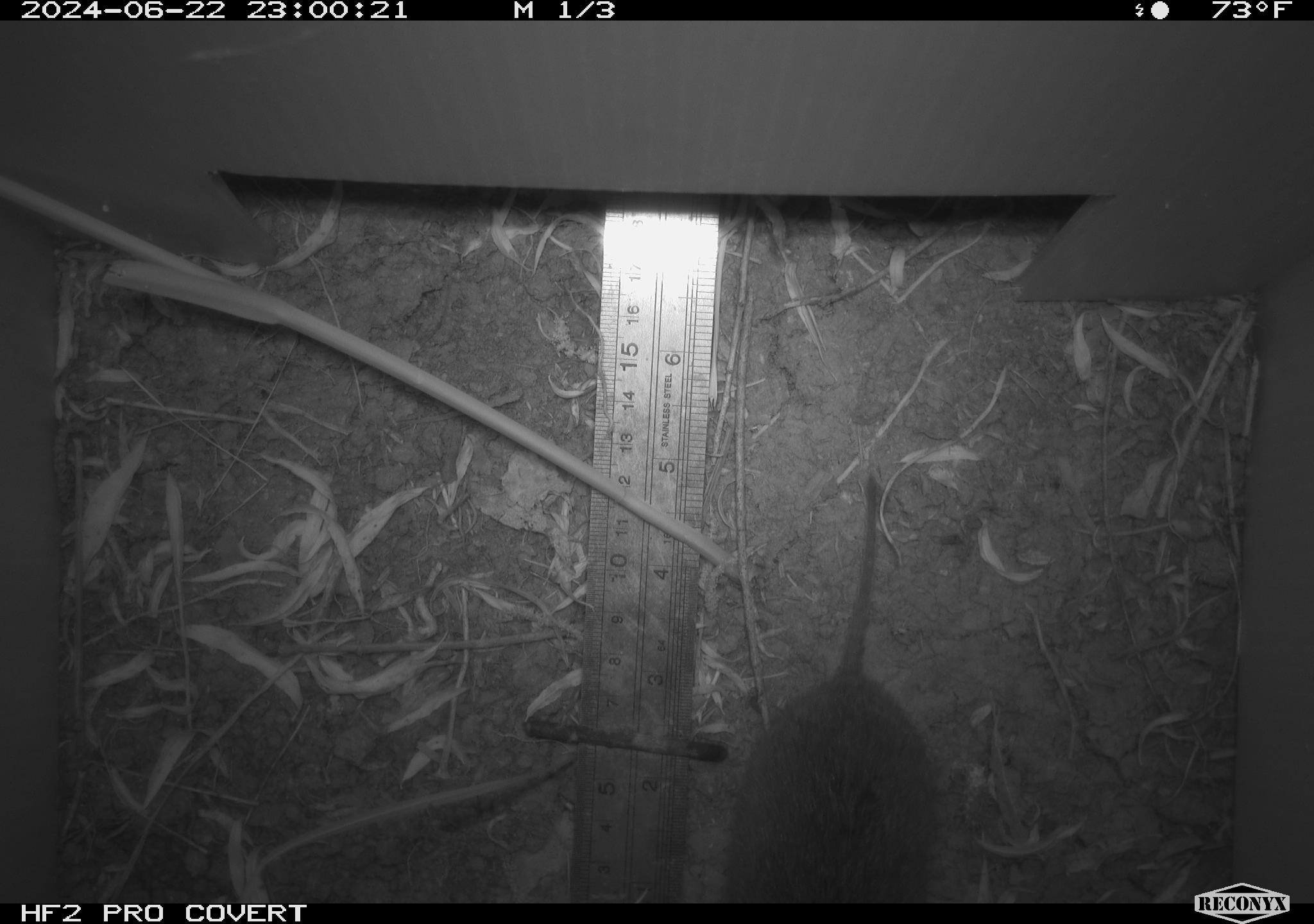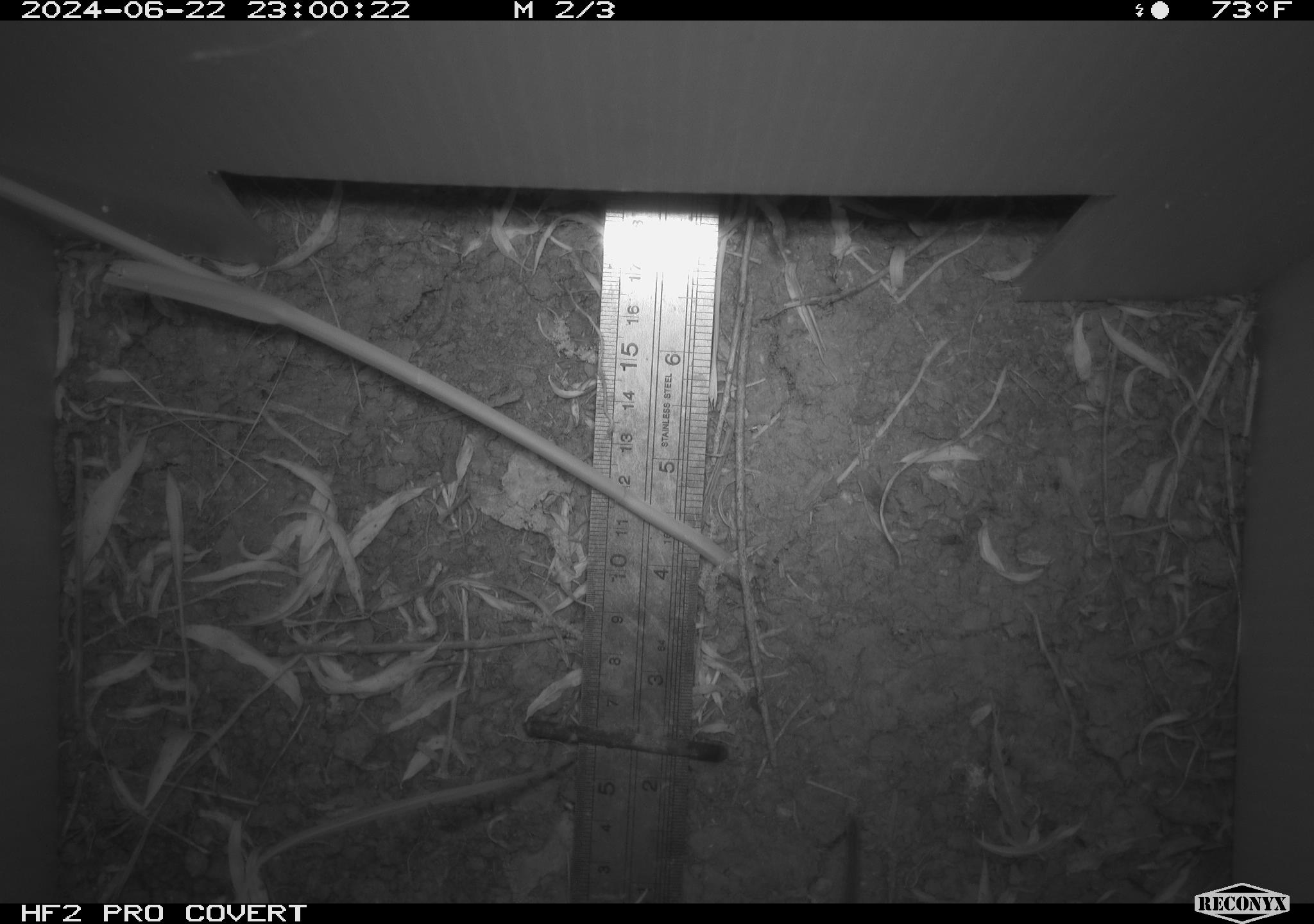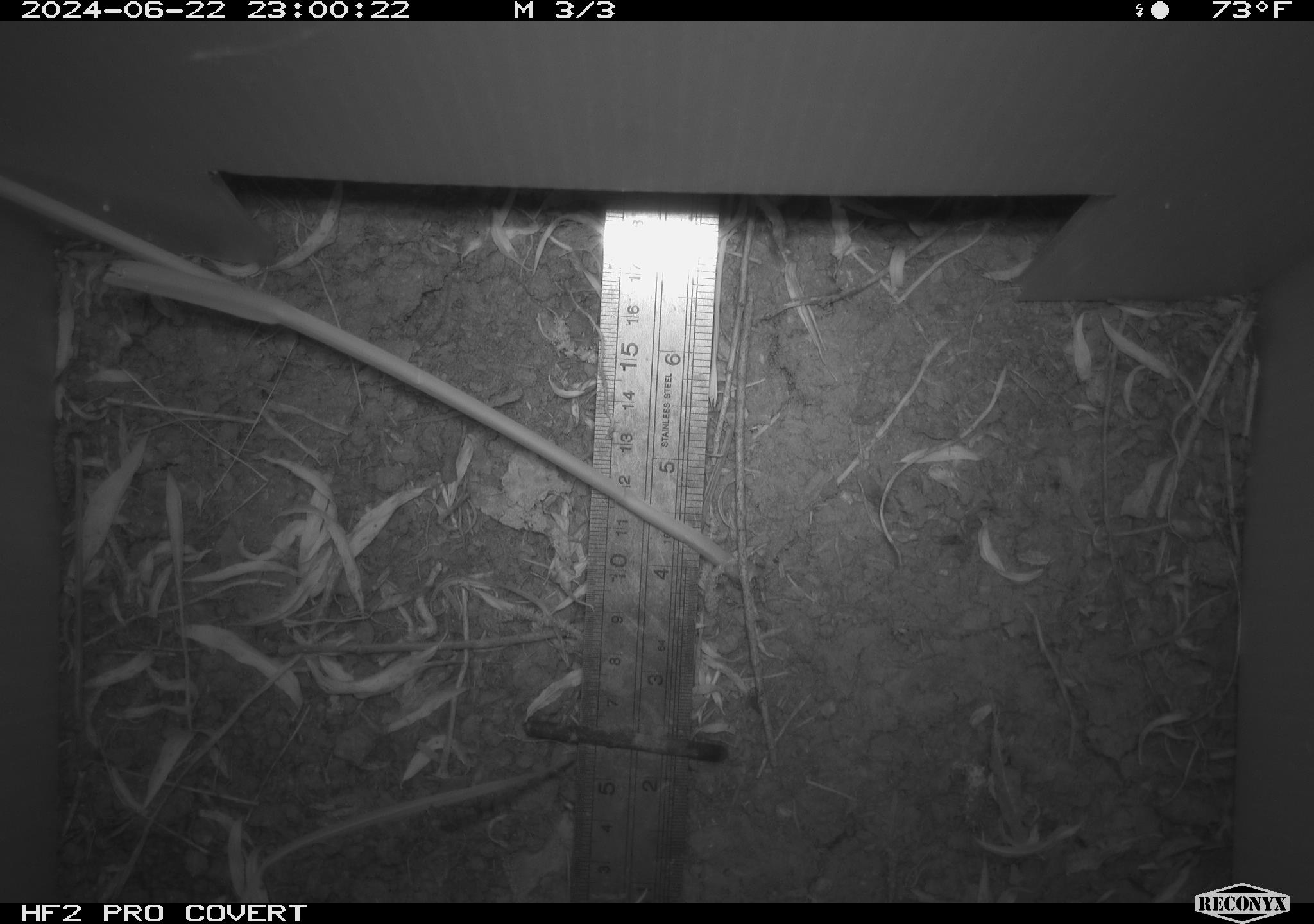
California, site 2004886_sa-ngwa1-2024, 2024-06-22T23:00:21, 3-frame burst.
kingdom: Animalia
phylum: Chordata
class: Mammalia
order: Rodentia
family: Cricetidae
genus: Microtus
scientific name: Microtus californicus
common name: california vole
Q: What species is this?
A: California vole (Microtus californicus).